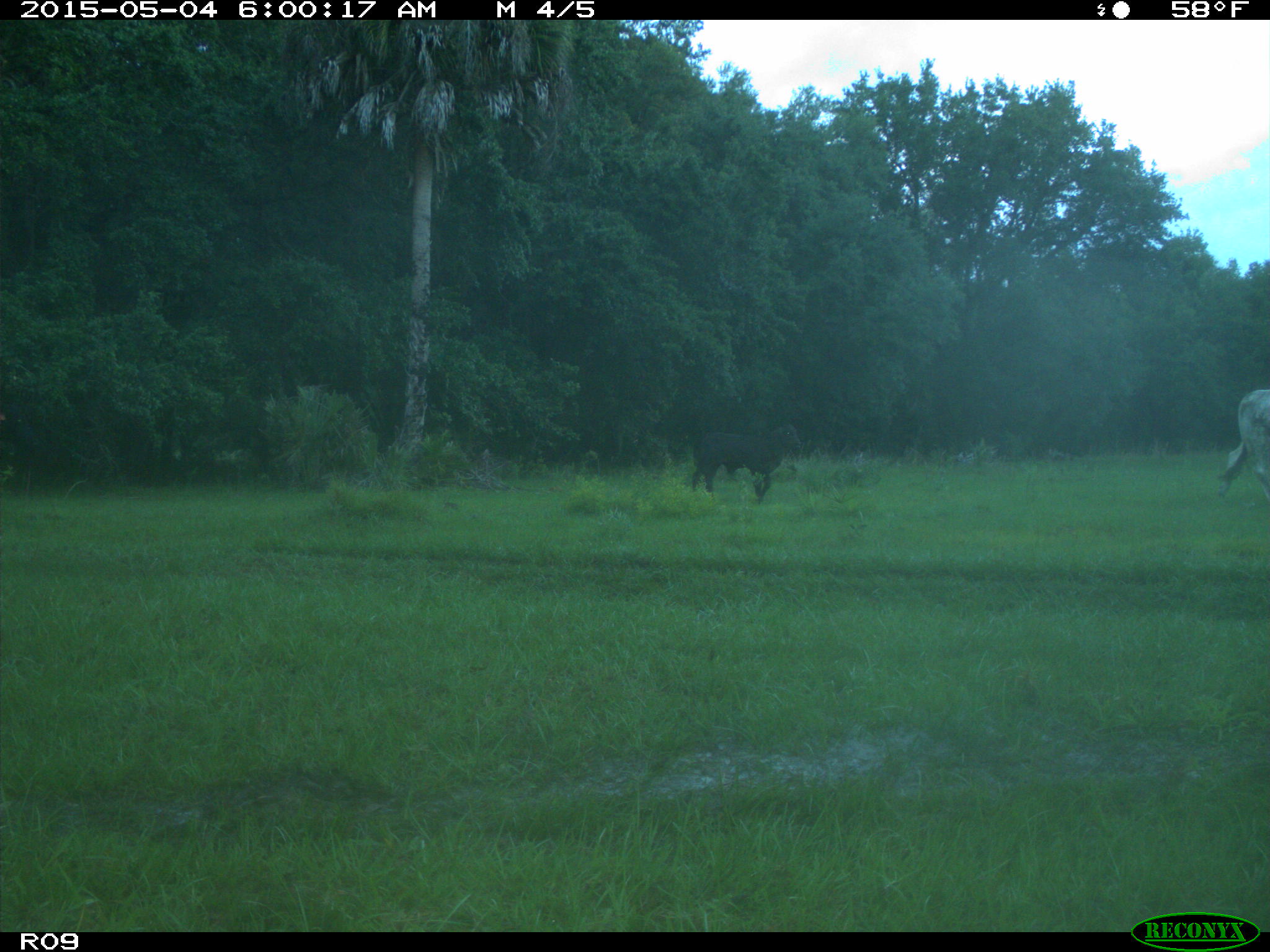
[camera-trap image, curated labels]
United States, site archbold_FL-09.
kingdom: Animalia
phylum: Chordata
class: Mammalia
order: Artiodactyla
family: Bovidae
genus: Bos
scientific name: Bos taurus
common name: domestic cow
Bos taurus (domestic cow).